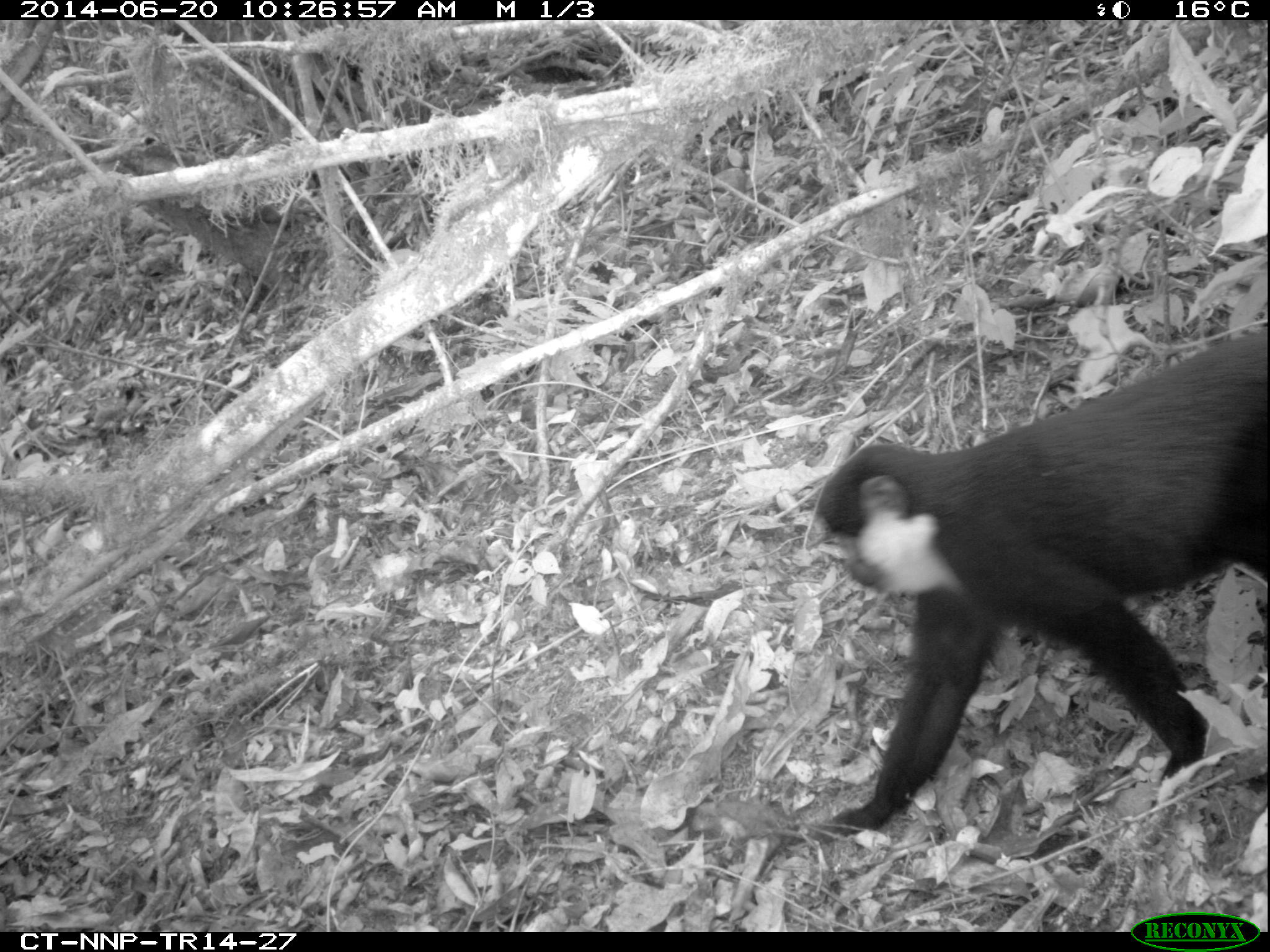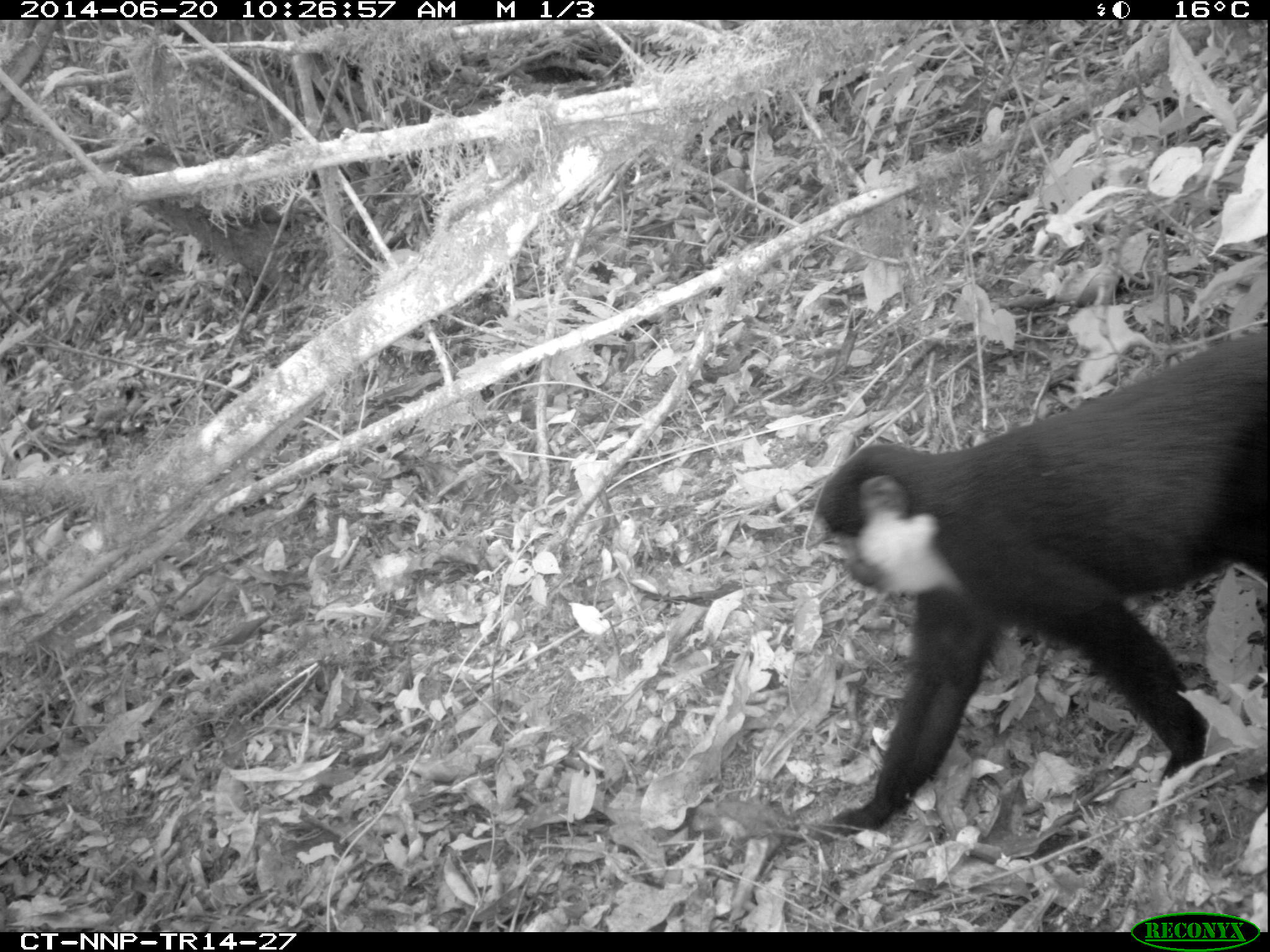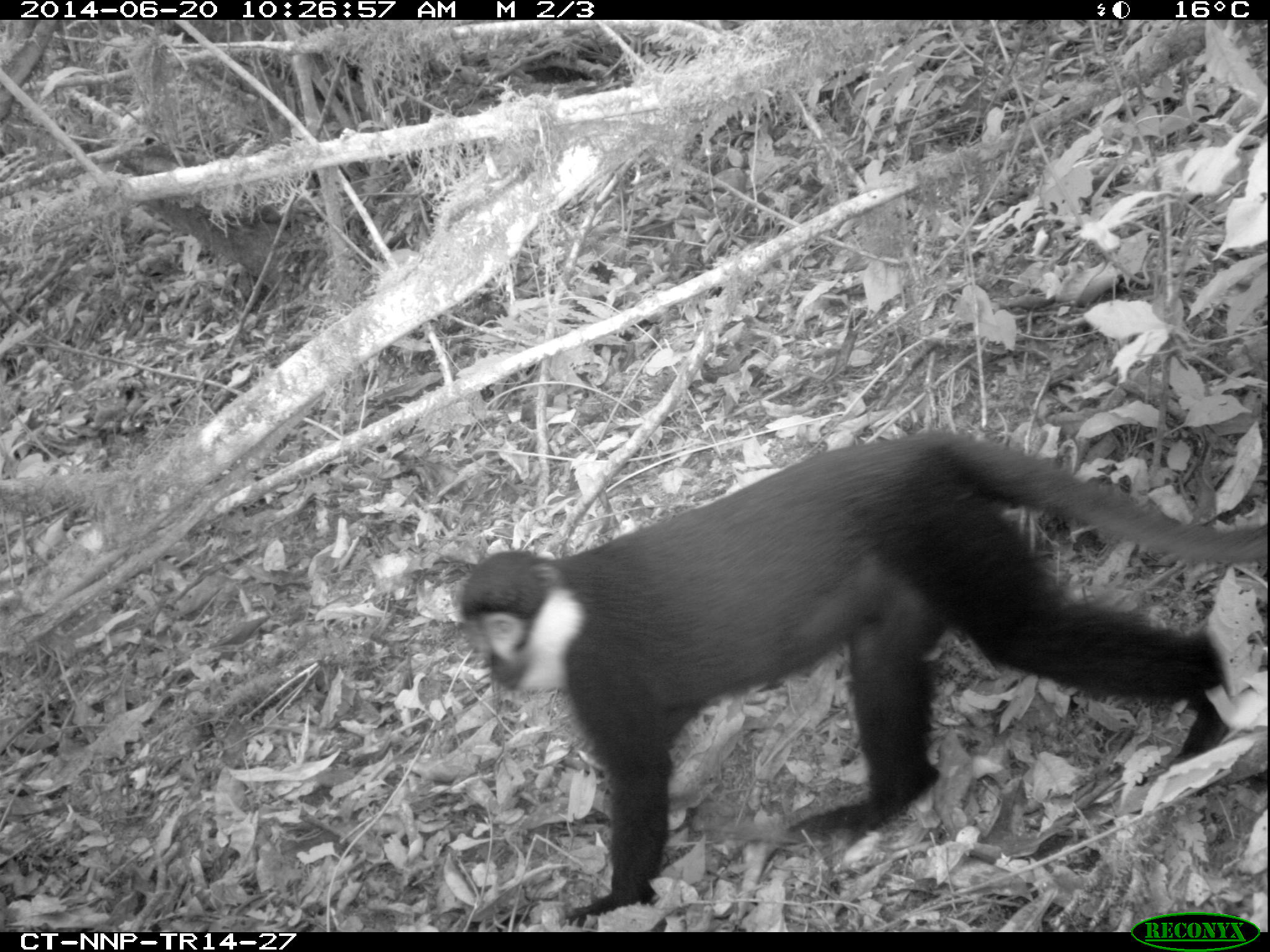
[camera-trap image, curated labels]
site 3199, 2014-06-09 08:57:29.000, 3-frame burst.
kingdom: Animalia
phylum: Chordata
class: Mammalia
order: Primates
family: Cercopithecidae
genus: Allochrocebus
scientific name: Allochrocebus lhoesti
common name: l'hoest's monkey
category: cercopithecus lhoesti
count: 1